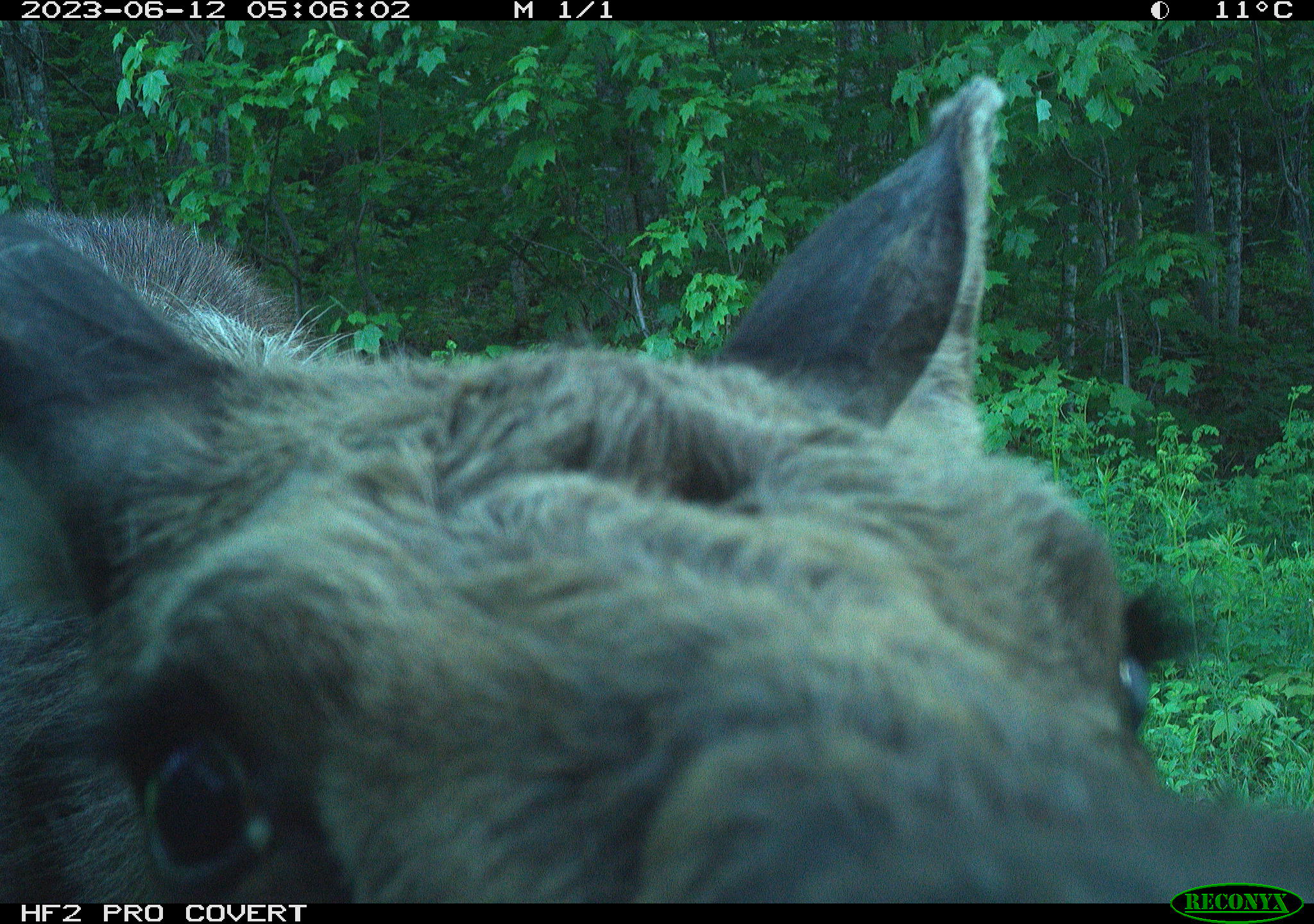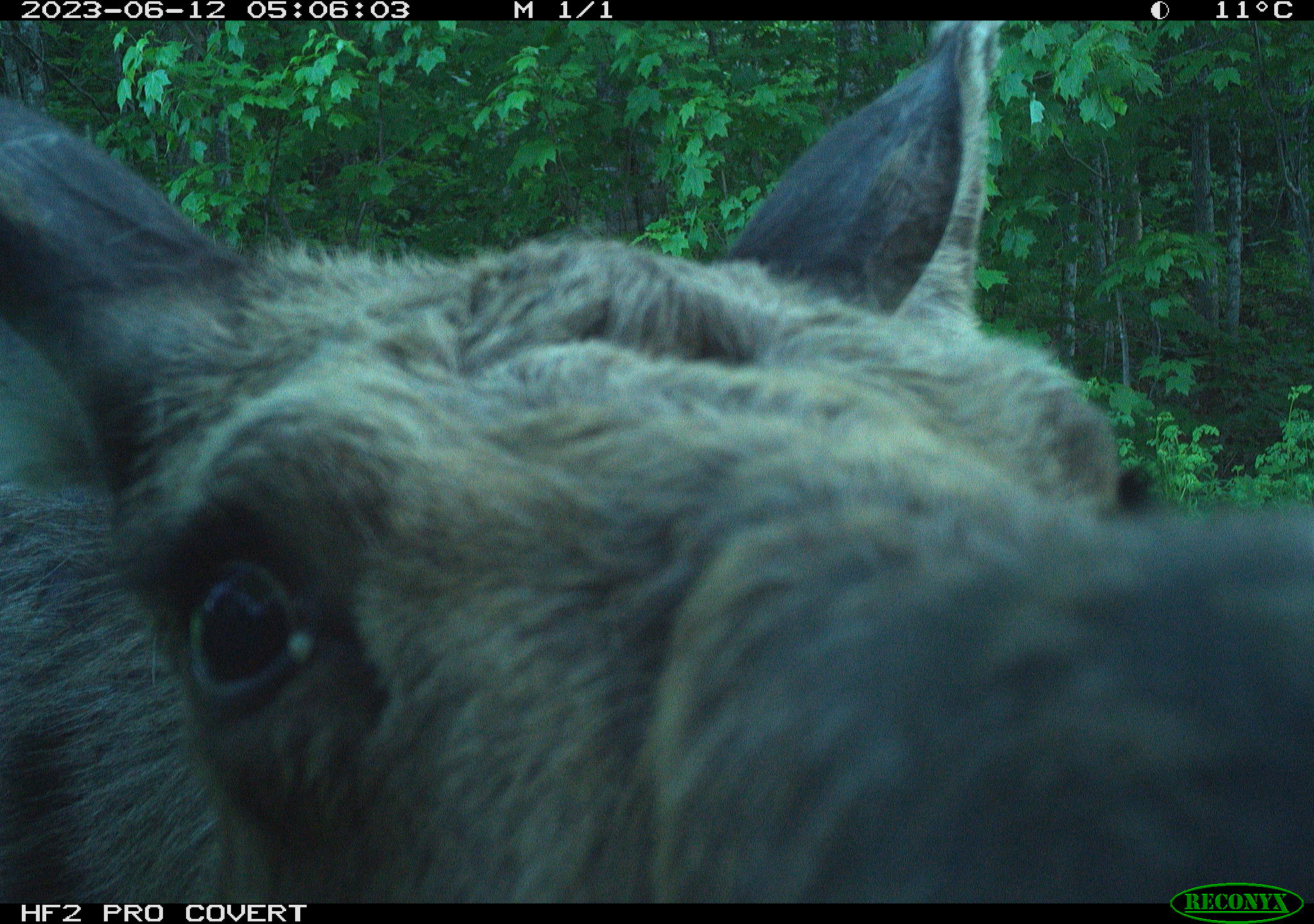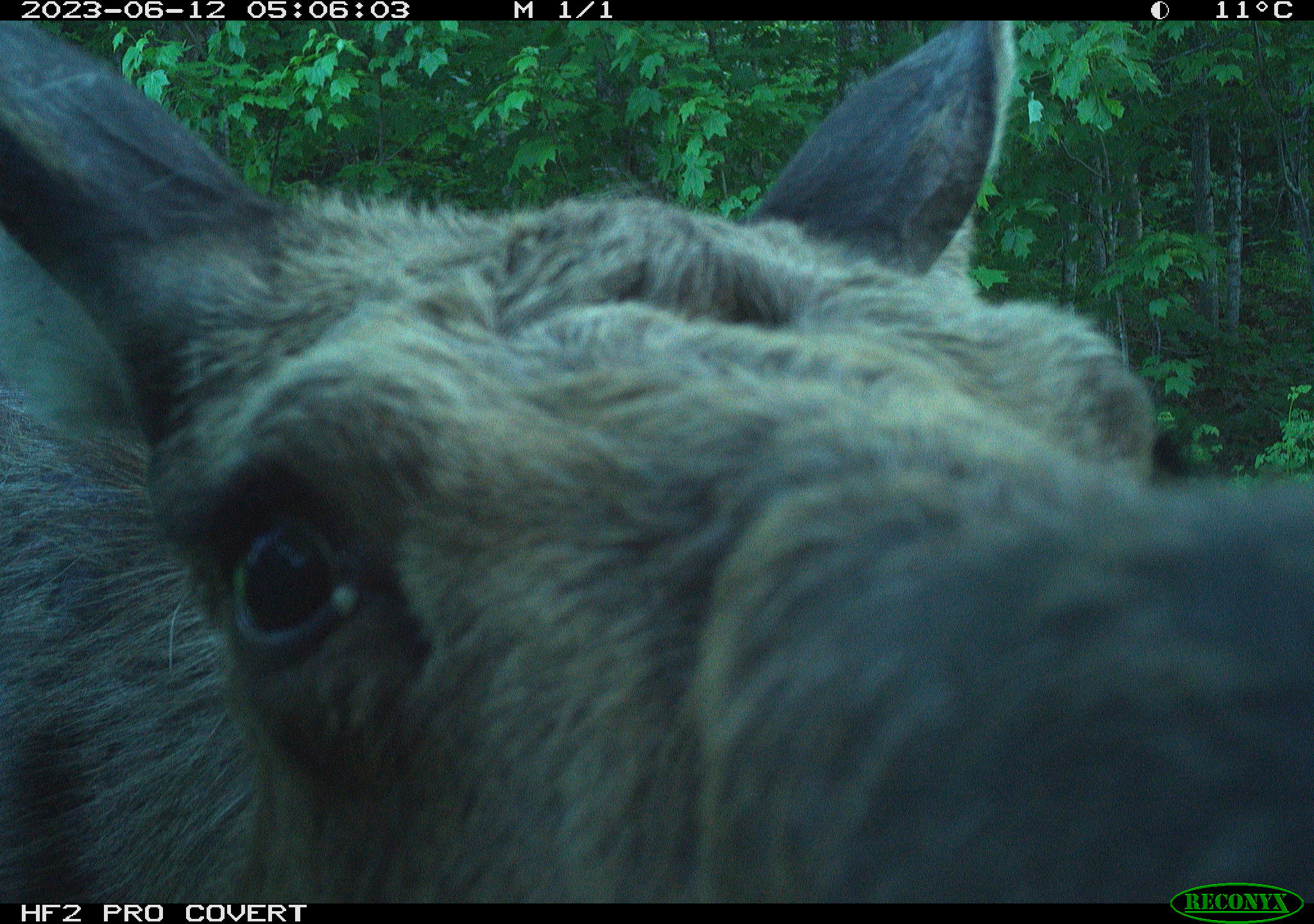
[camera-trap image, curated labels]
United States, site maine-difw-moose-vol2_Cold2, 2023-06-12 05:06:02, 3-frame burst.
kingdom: Animalia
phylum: Chordata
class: Mammalia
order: Artiodactyla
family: Cervidae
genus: Alces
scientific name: Alces alces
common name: moose